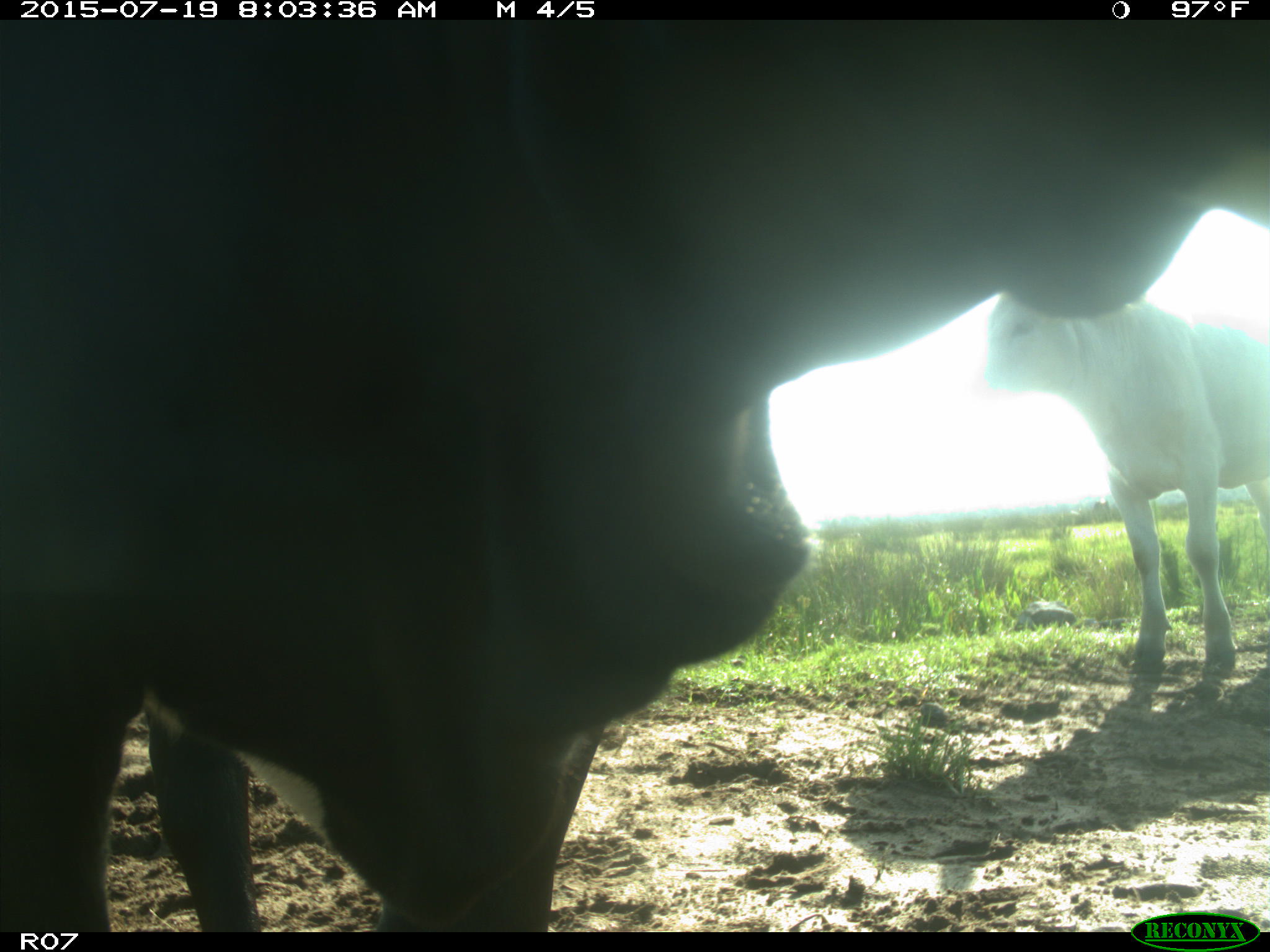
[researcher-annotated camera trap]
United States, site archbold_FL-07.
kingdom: Animalia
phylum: Chordata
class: Mammalia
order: Artiodactyla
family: Bovidae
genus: Bos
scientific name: Bos taurus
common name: domestic cow